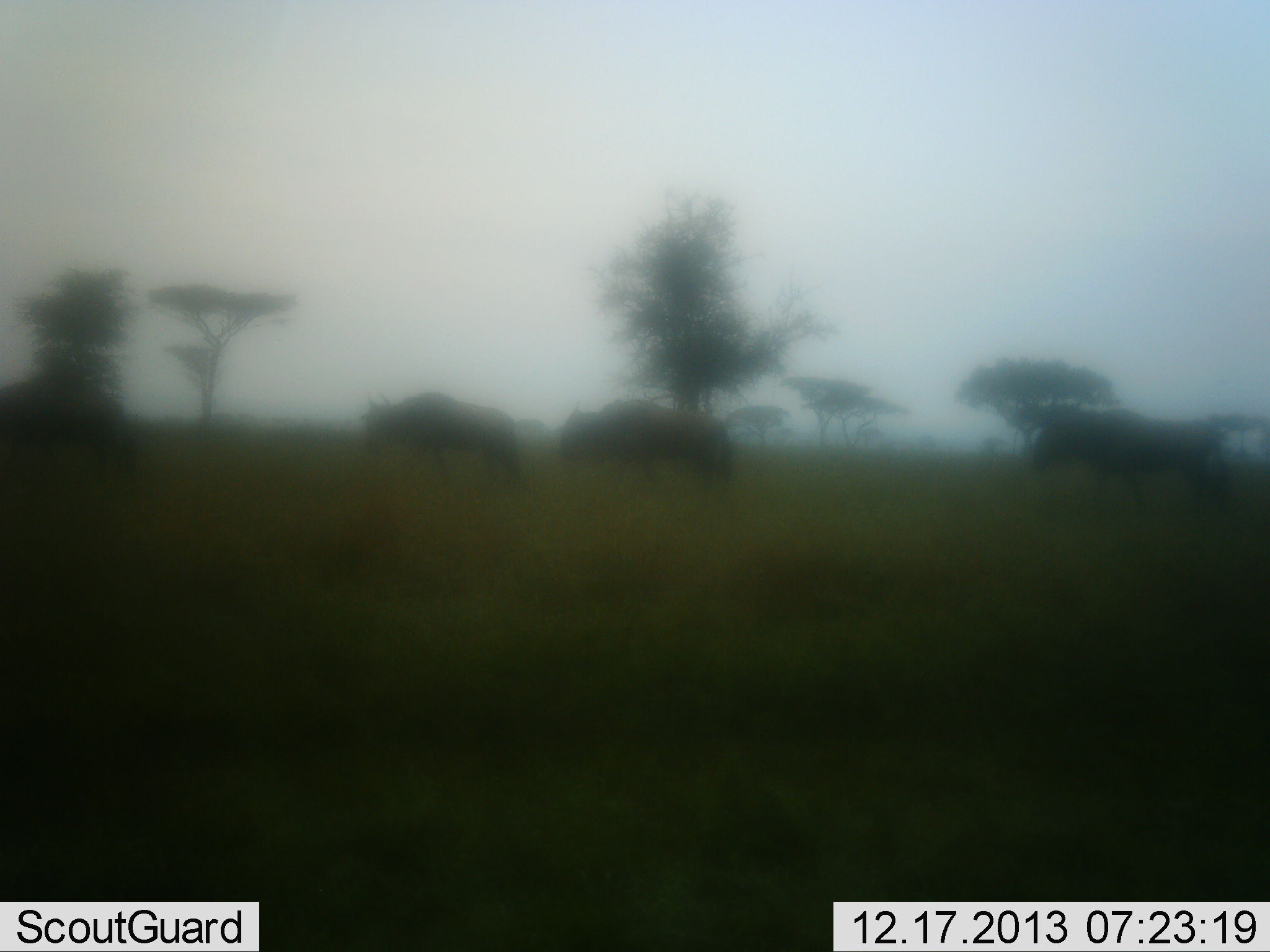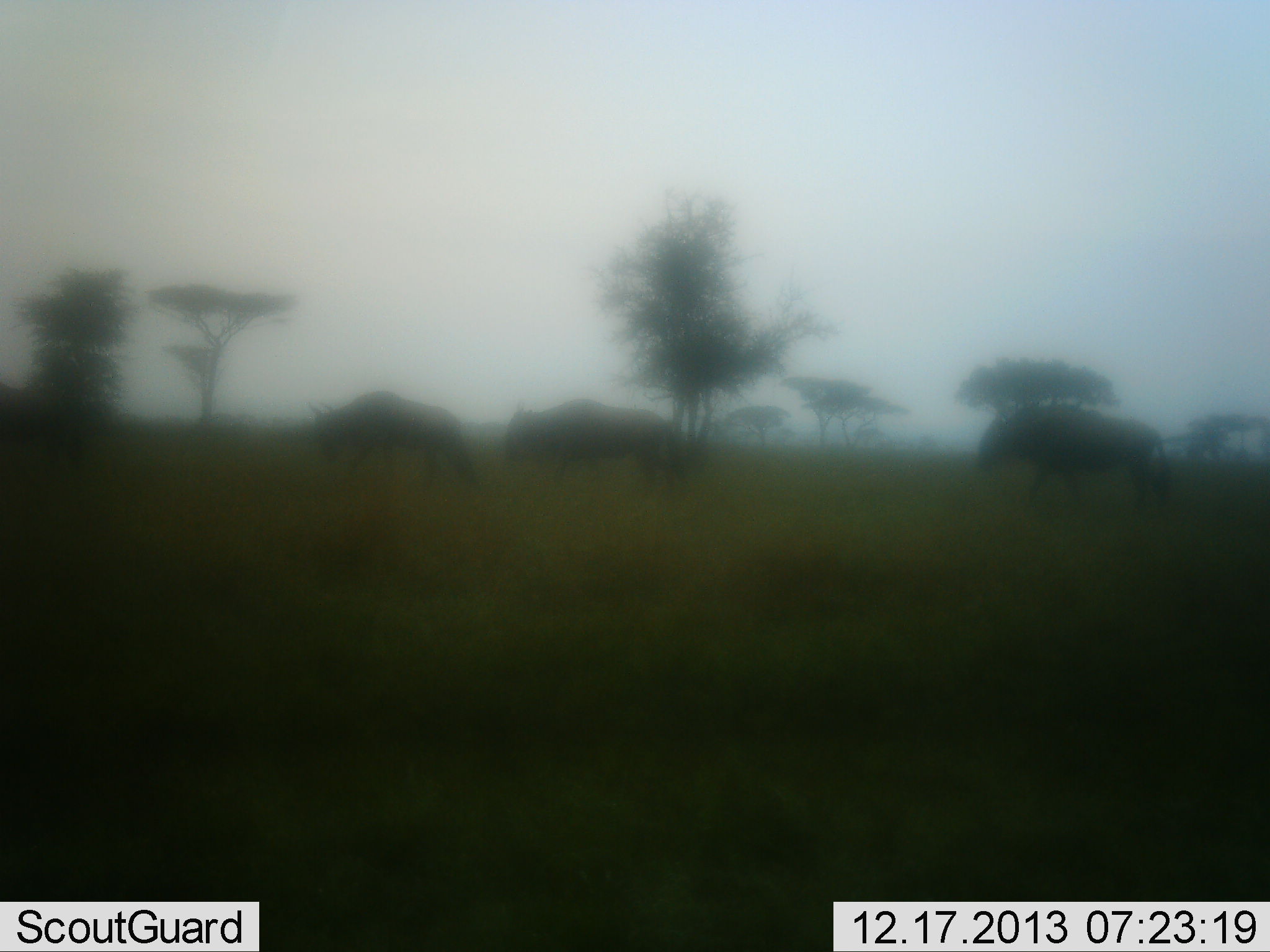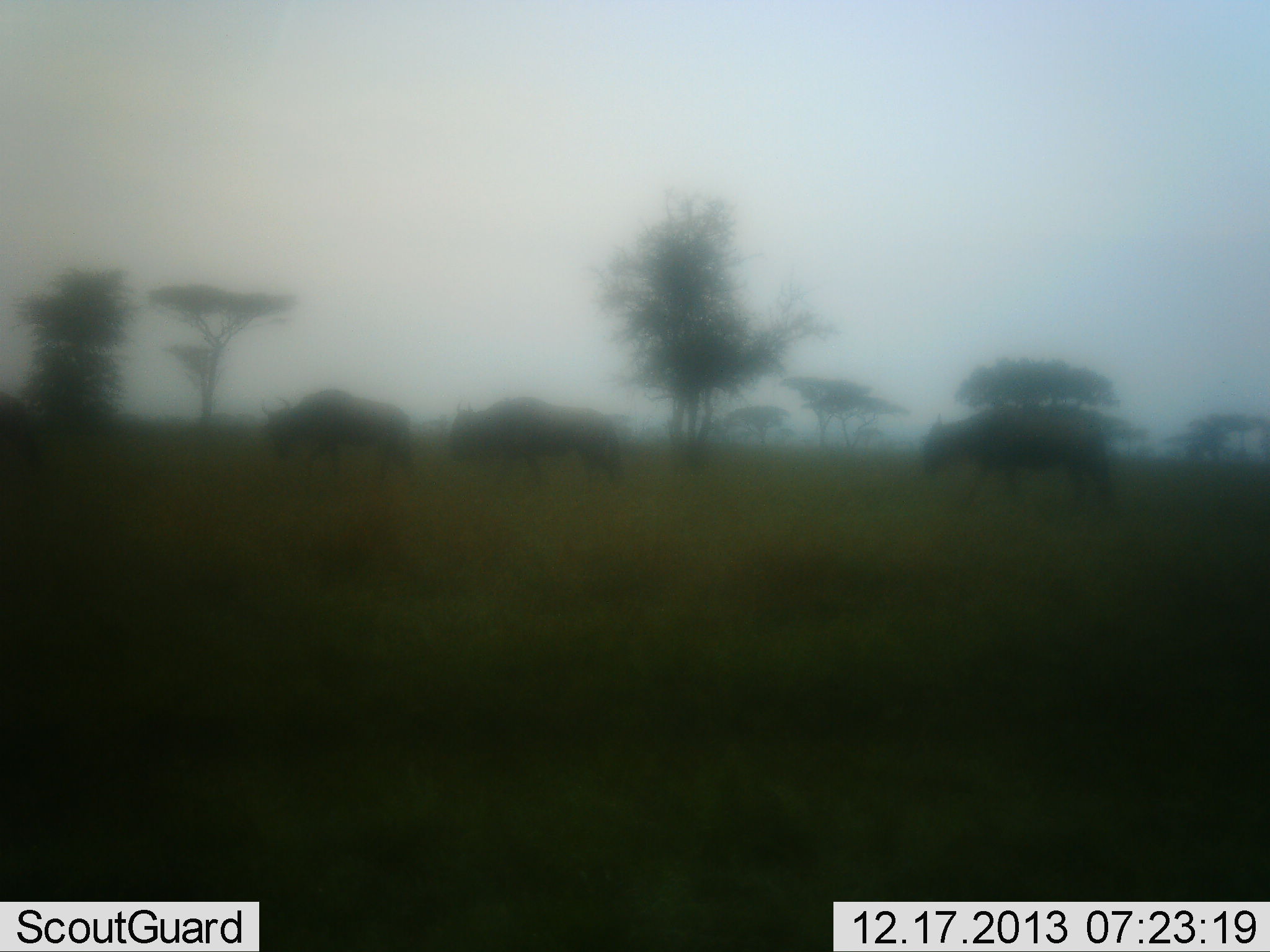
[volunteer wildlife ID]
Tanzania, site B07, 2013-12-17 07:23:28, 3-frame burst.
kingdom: Animalia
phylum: Chordata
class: Mammalia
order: Artiodactyla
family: Bovidae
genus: Connochaetes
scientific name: Connochaetes taurinus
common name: blue wildebeest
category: wildebeest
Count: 4.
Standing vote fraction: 0%.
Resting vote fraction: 0%.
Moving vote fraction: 100%.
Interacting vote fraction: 0%.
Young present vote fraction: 0%.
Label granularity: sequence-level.